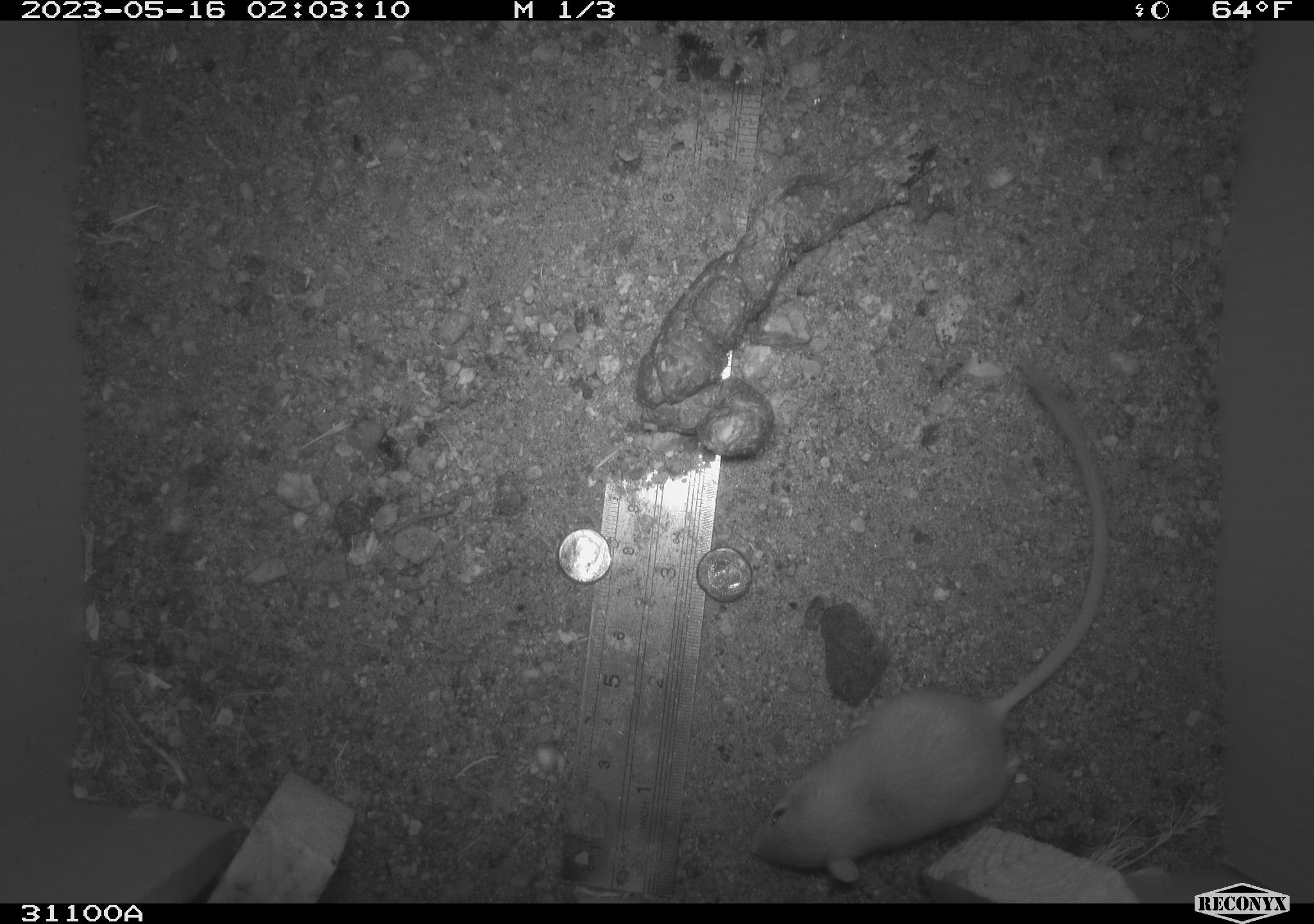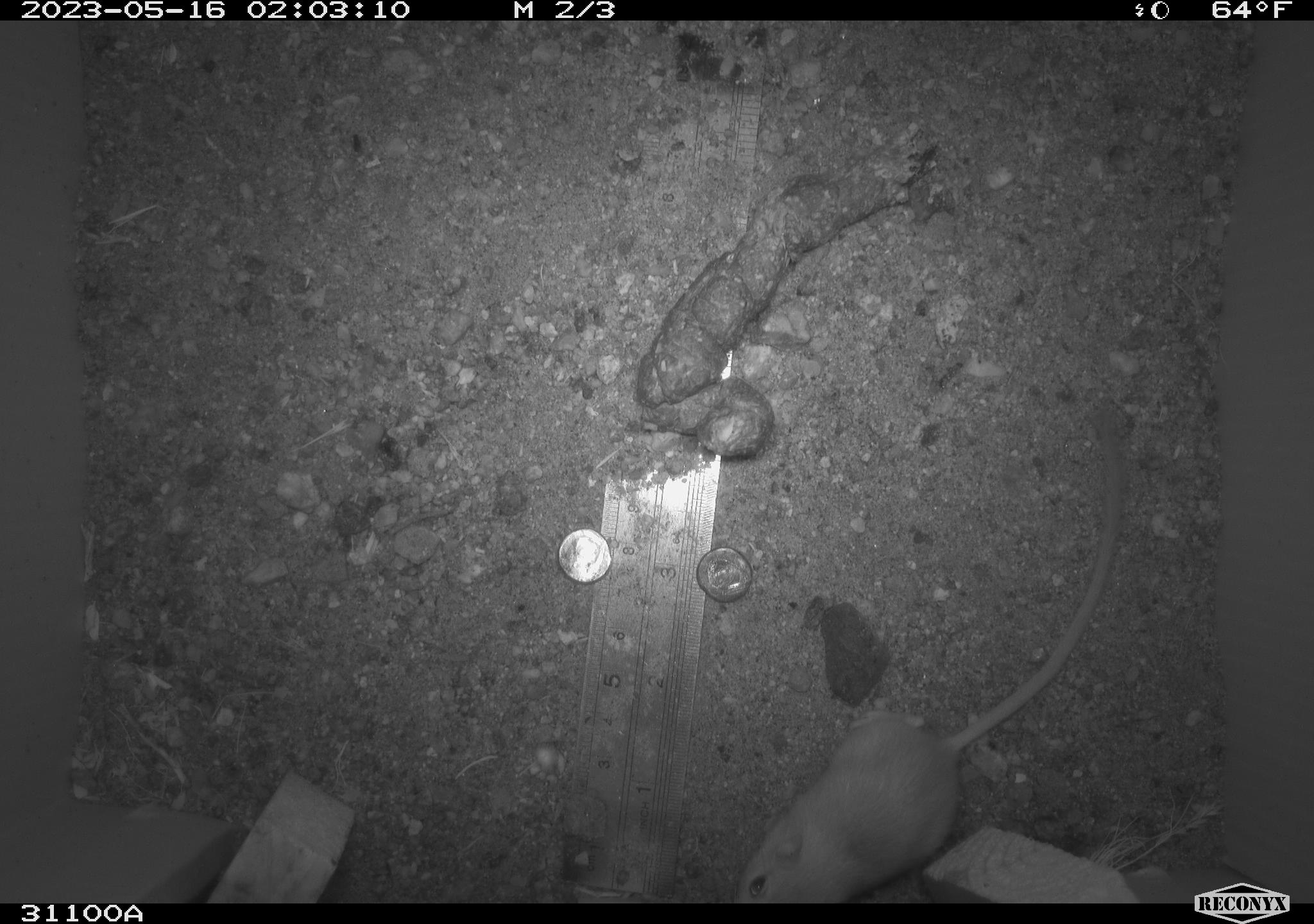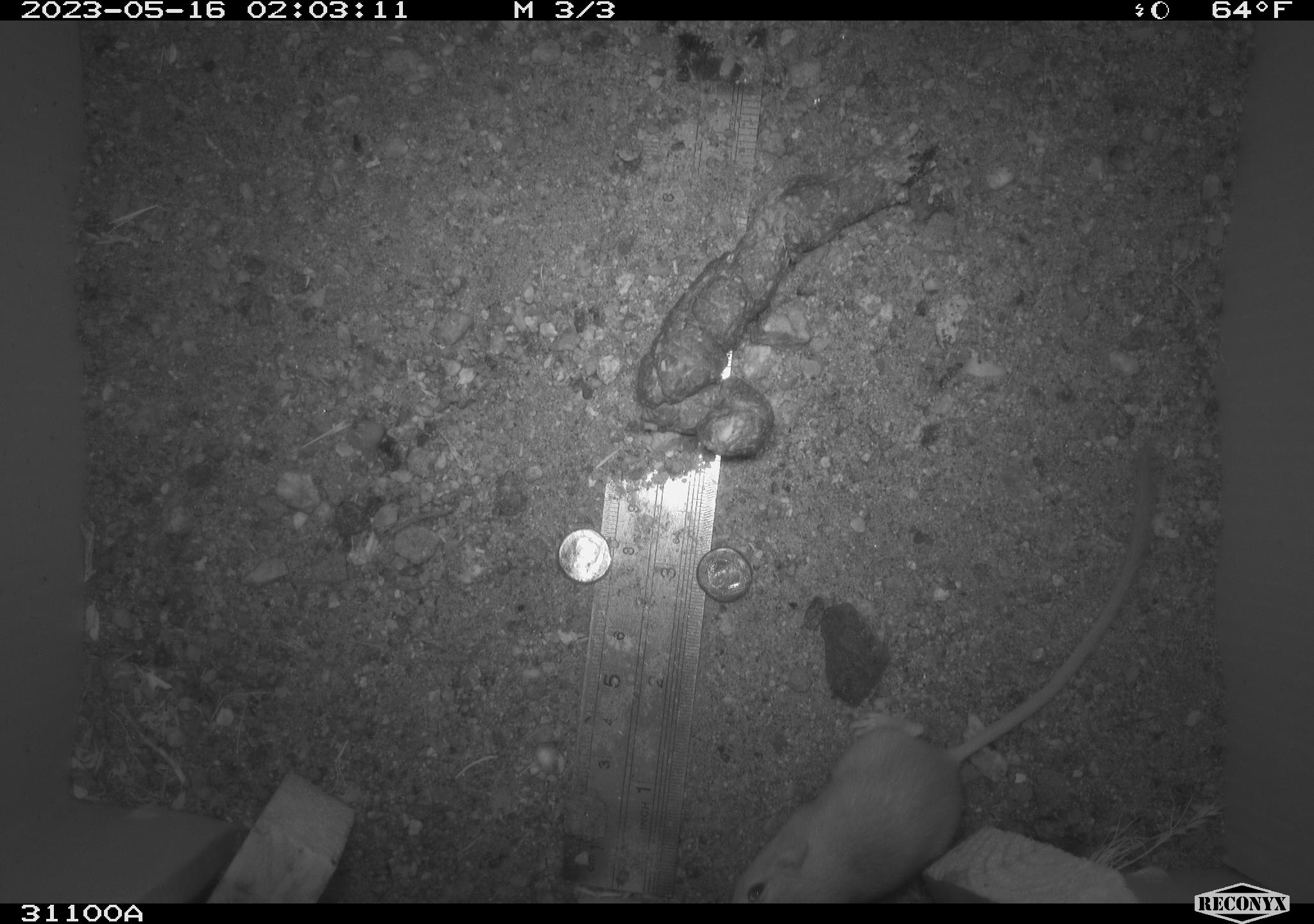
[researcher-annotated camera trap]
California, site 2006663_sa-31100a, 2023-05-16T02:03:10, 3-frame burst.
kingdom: Animalia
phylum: Chordata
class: Mammalia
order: Rodentia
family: Heteromyidae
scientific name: Heteromyidae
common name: kangaroo rats and pocket mice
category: heteromyidae family